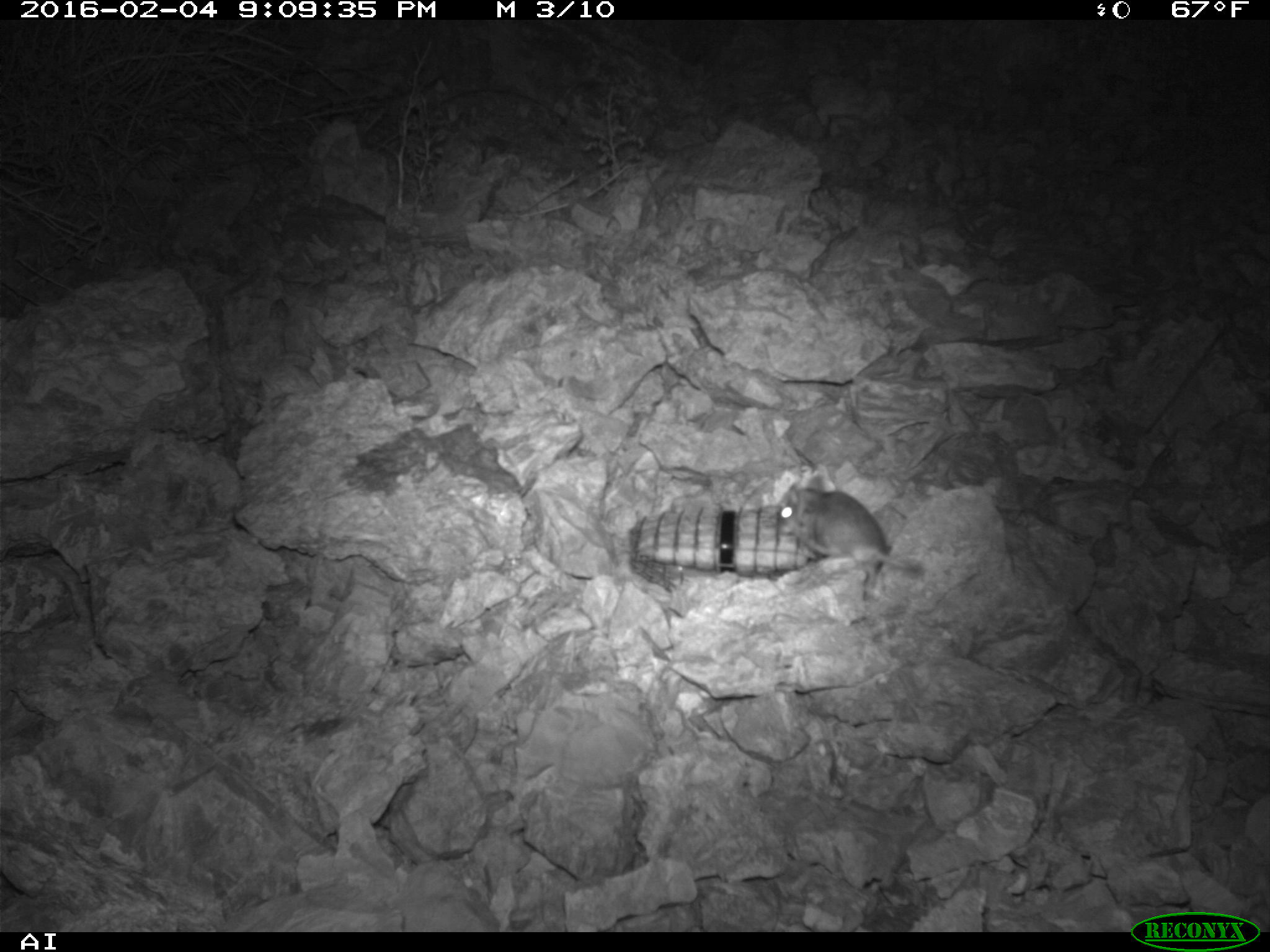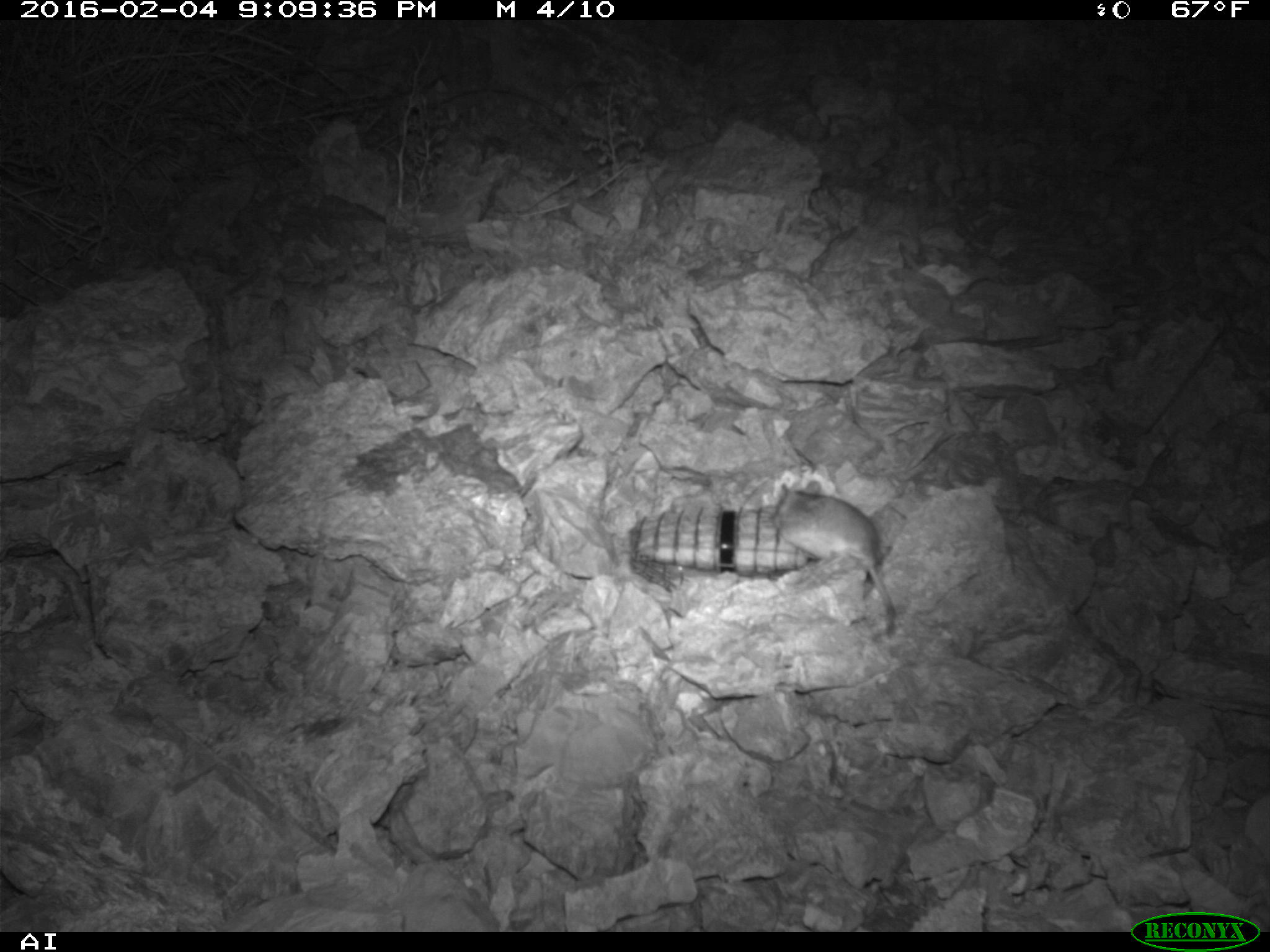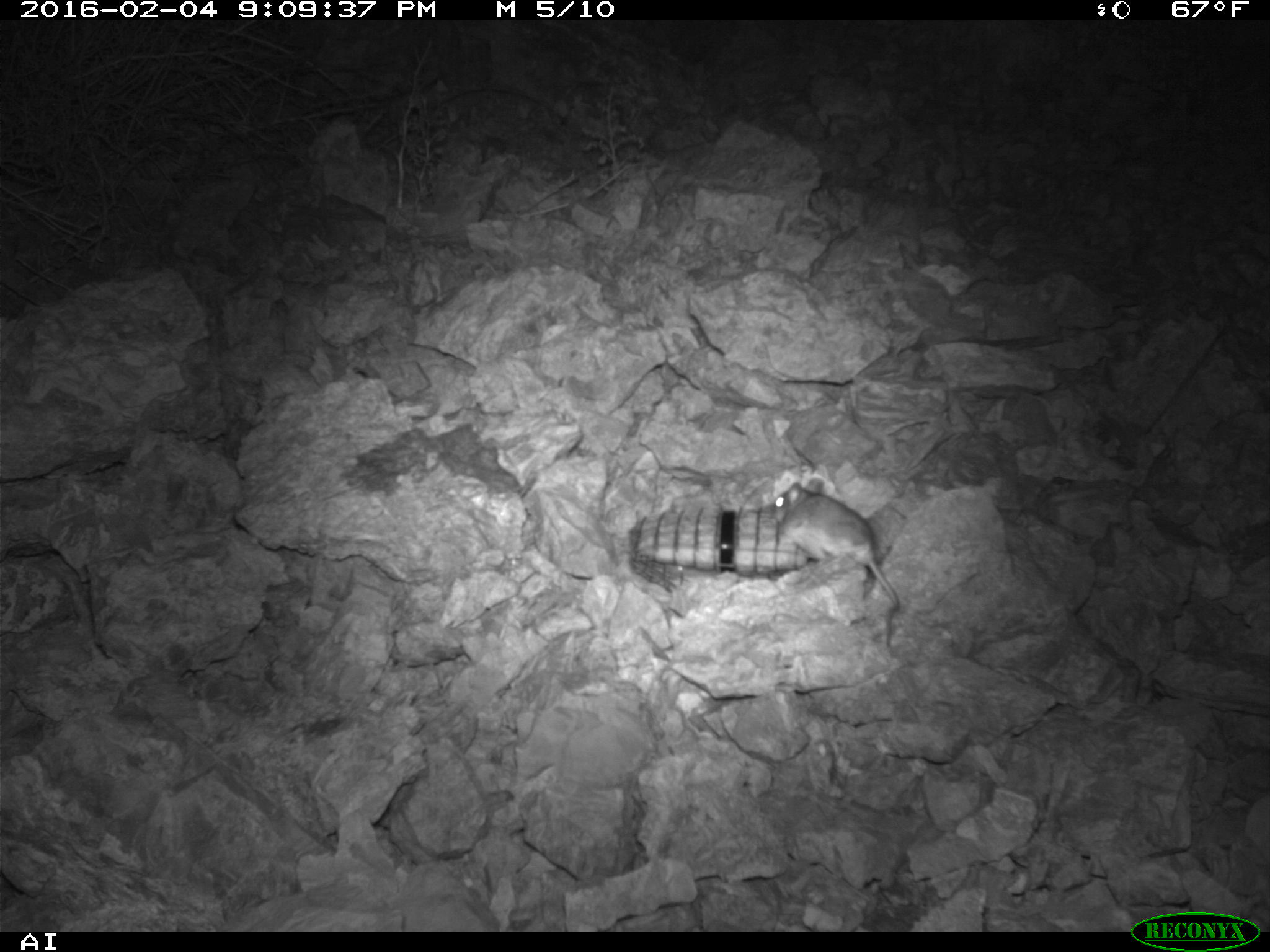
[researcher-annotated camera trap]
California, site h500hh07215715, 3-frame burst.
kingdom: Animalia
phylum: Chordata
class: Mammalia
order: Rodentia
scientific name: Rodentia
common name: rodent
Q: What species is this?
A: Rodent (Rodentia).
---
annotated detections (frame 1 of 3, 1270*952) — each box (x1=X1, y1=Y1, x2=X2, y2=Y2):
rodent: (x1=775, y1=475, x2=923, y2=573)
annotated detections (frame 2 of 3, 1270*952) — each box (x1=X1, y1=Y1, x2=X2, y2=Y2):
rodent: (x1=766, y1=484, x2=893, y2=636)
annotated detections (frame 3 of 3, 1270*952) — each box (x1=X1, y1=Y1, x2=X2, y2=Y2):
rodent: (x1=769, y1=475, x2=900, y2=645)